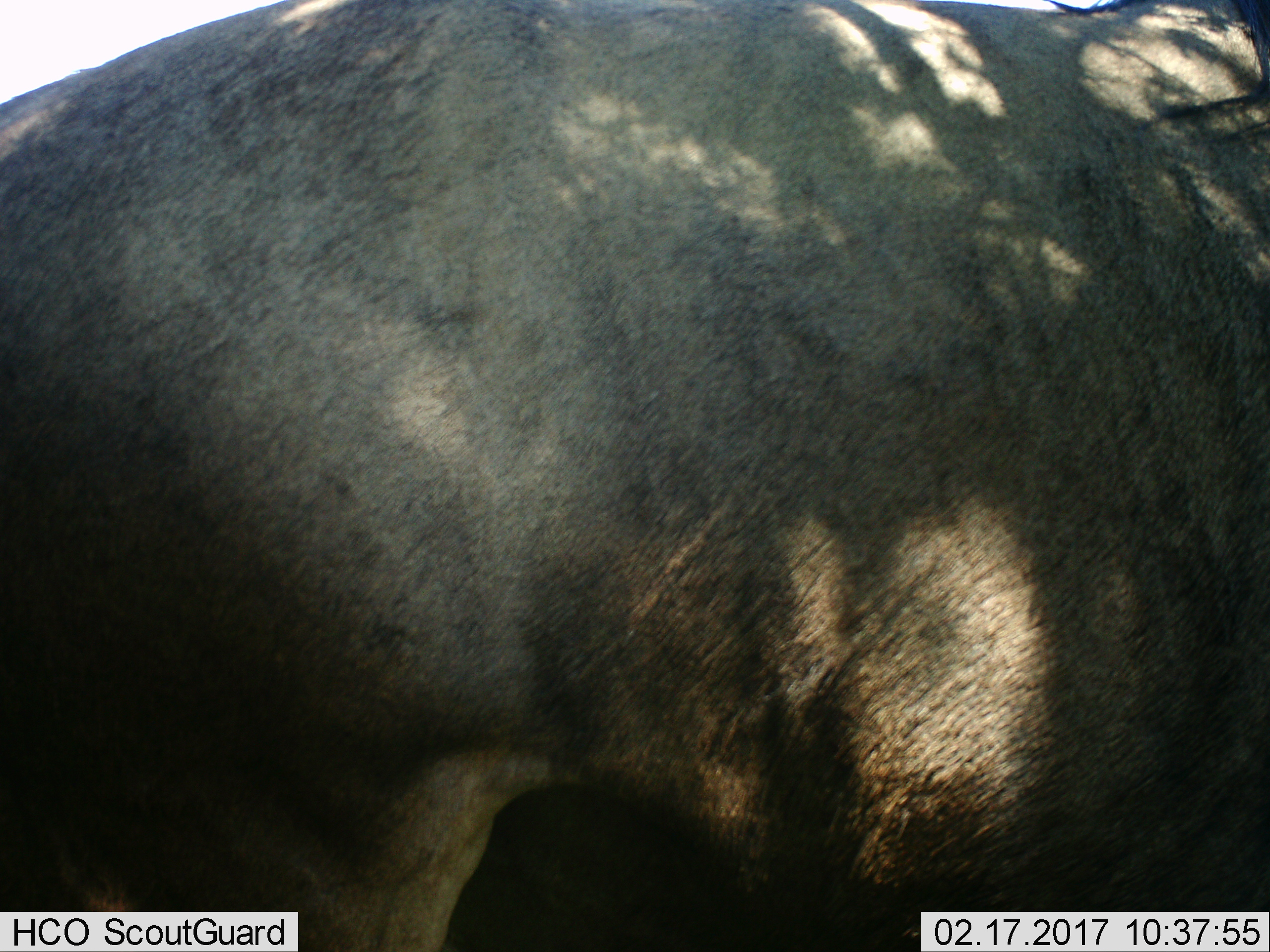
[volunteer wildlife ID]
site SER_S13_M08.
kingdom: Animalia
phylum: Chordata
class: Mammalia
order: Artiodactyla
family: Bovidae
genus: Connochaetes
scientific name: Connochaetes taurinus taurinus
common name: blue wildebeest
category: wildebeestblue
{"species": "wildebeestblue (blue wildebeest) (Connochaetes taurinus taurinus)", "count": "1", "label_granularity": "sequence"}